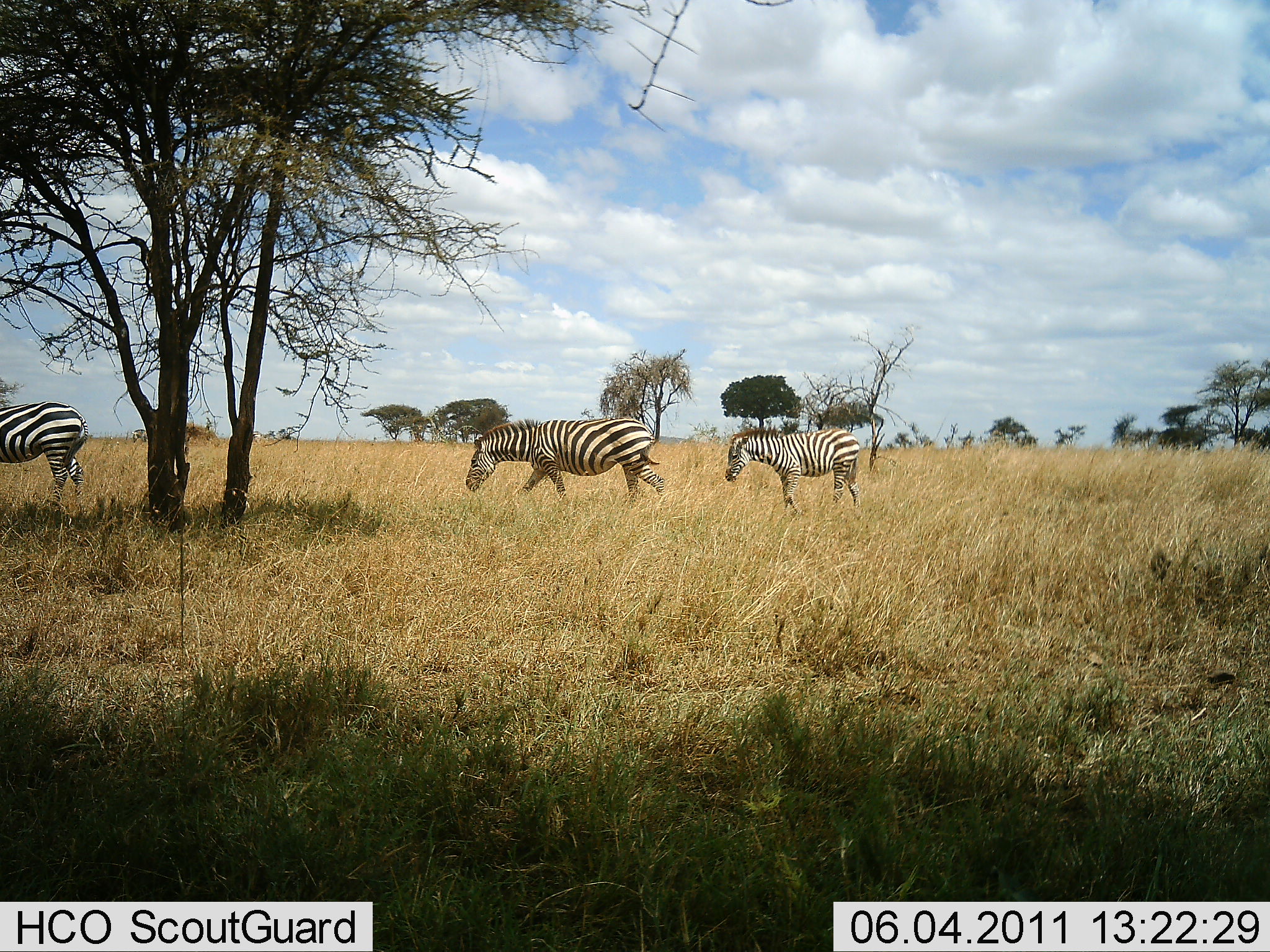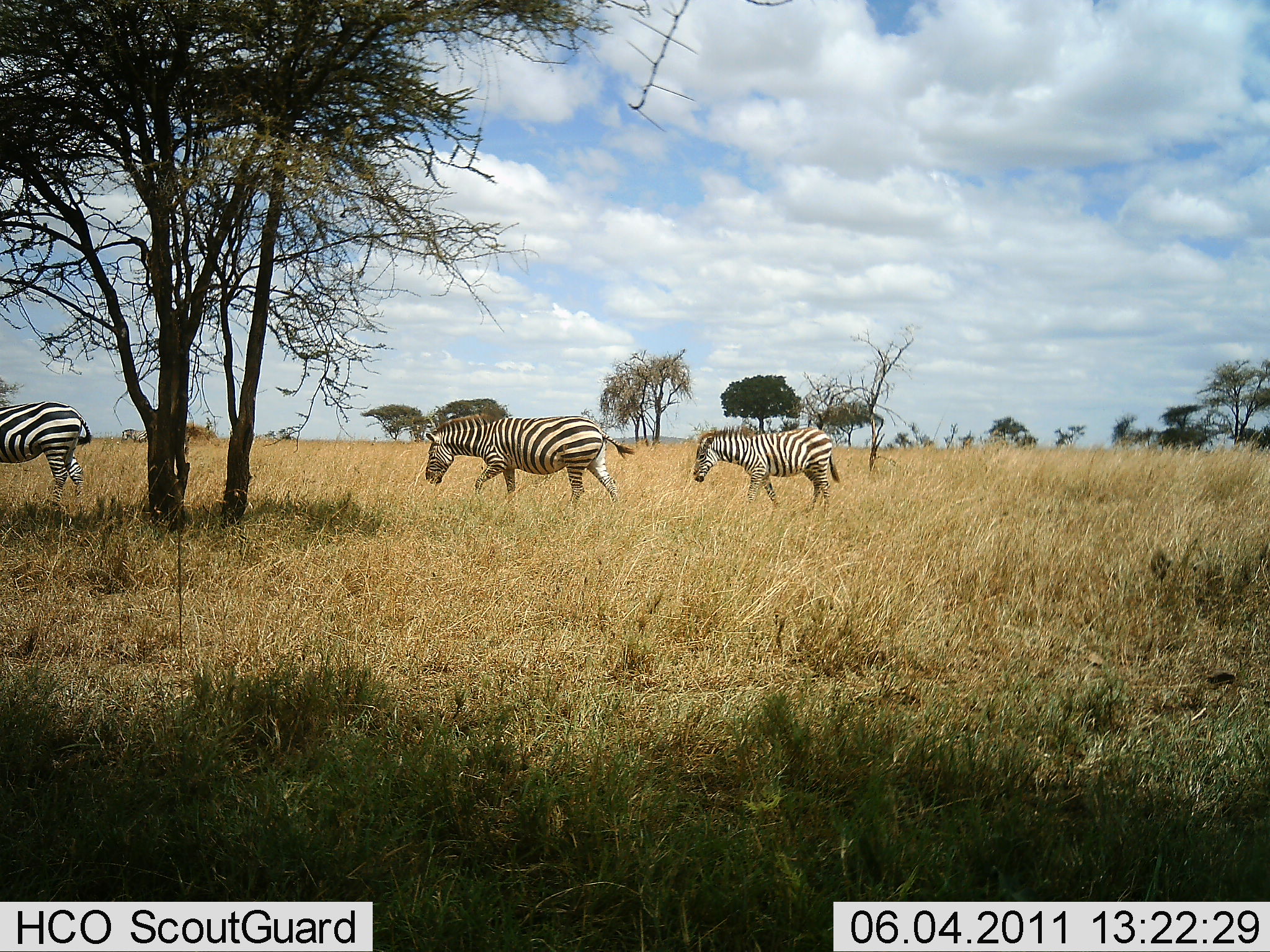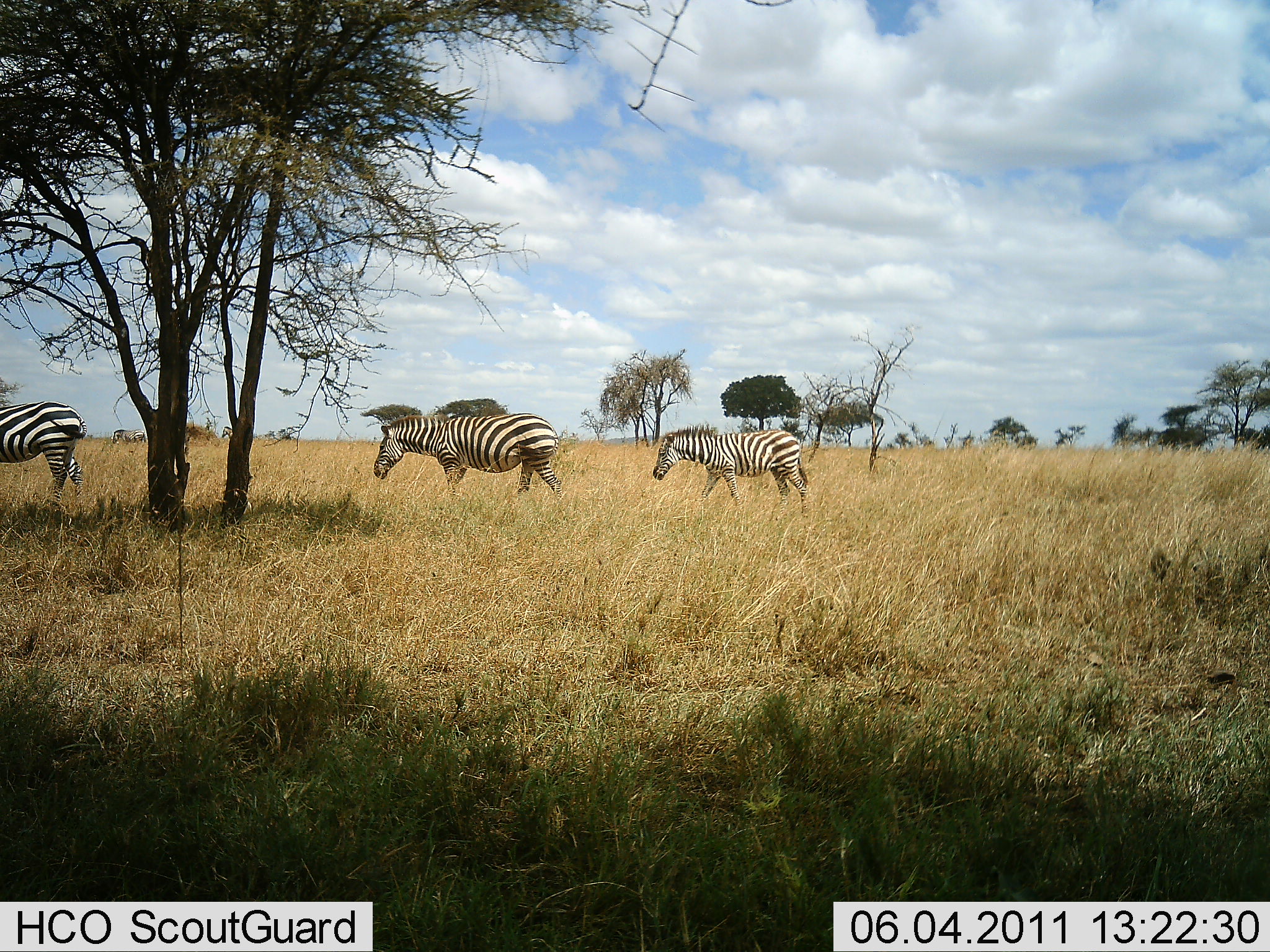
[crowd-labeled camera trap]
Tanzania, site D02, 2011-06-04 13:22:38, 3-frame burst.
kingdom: Animalia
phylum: Chordata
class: Mammalia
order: Perissodactyla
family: Equidae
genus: Equus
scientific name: Equus quagga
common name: plains zebra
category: zebra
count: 3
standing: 18%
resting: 0%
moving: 100%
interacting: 0%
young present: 18%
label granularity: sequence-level